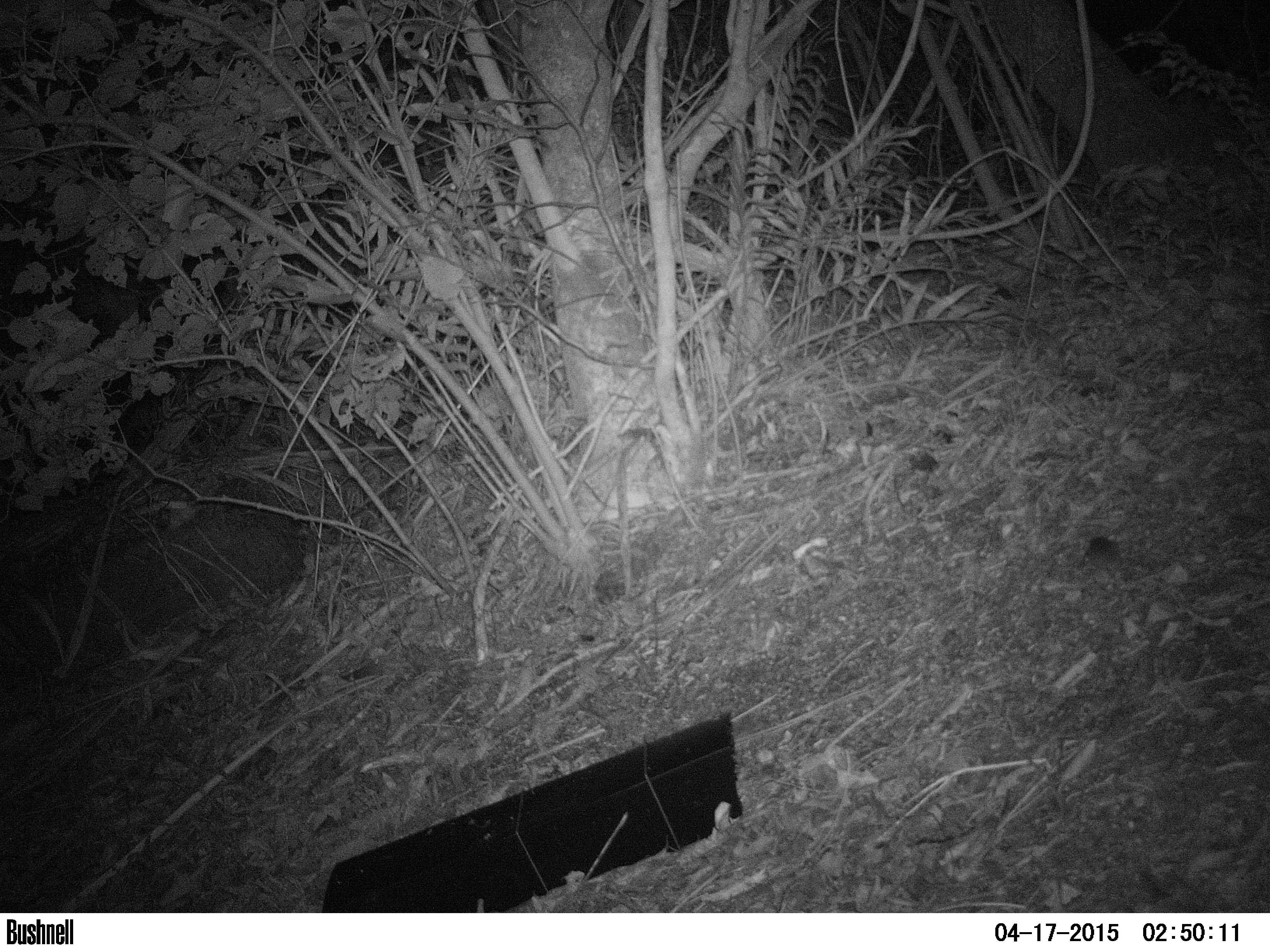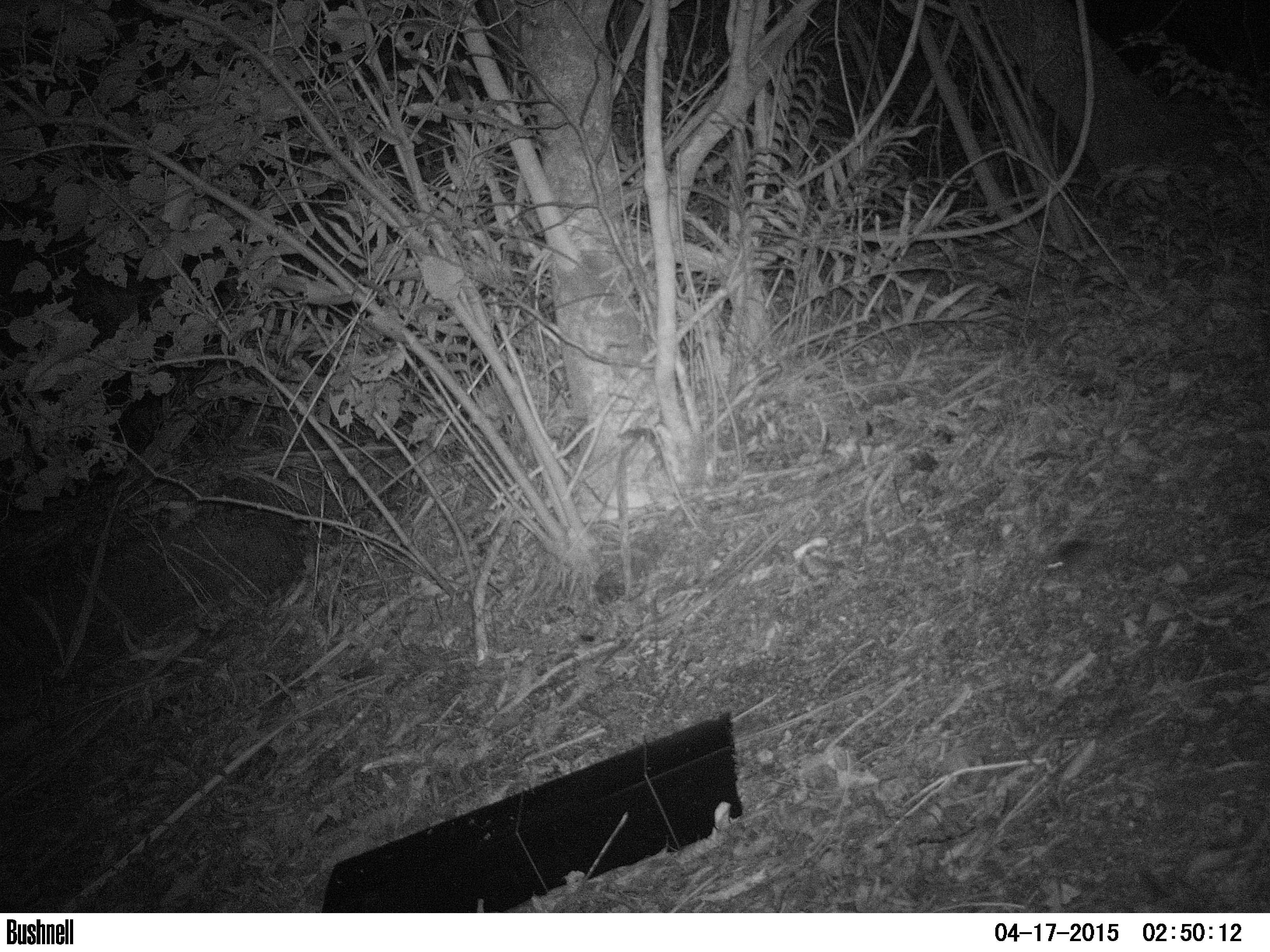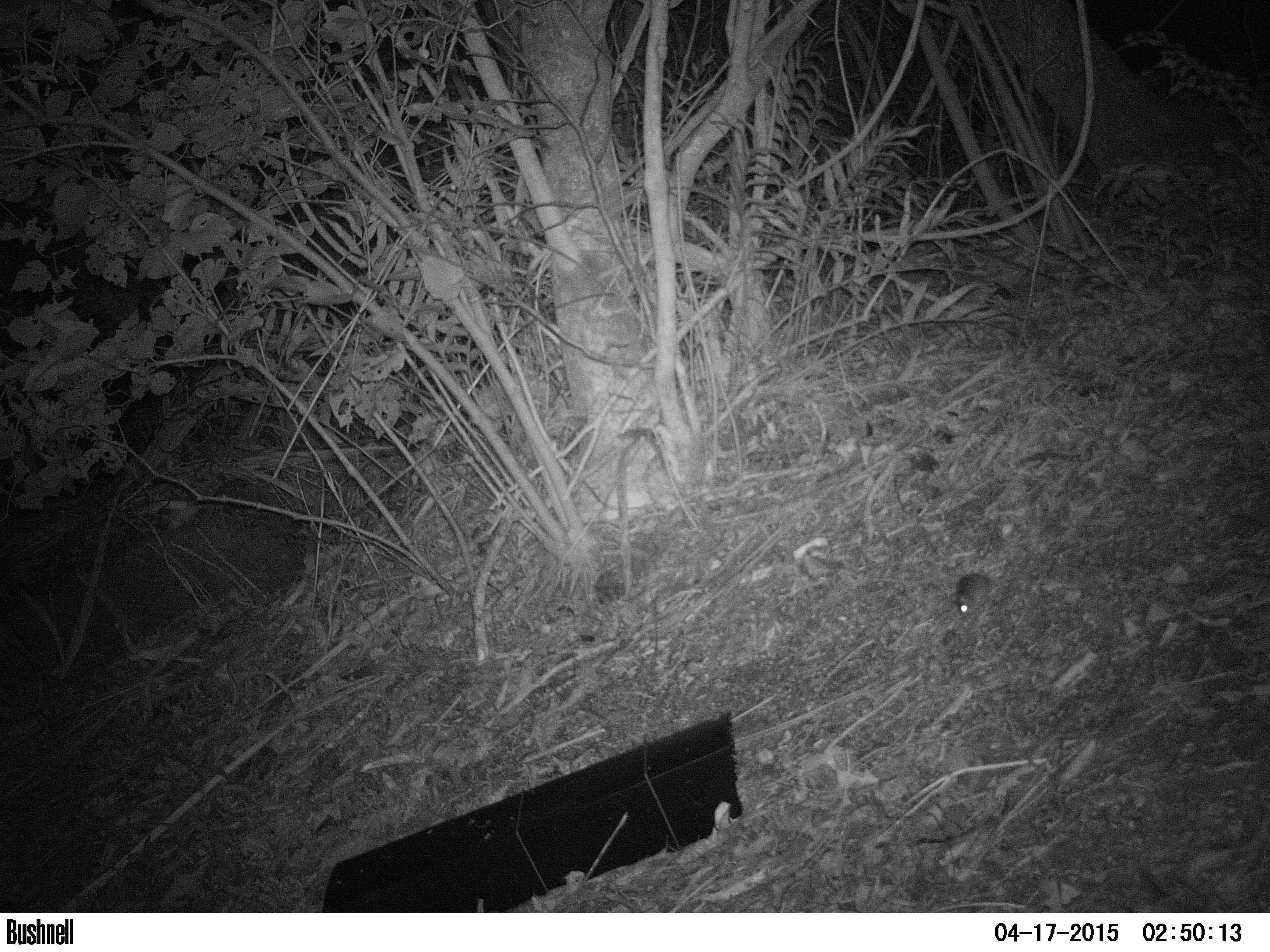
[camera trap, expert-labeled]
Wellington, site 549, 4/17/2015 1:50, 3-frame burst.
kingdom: Animalia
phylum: Chordata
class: Mammalia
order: Rodentia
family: Muridae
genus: Mus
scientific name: Mus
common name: mouse